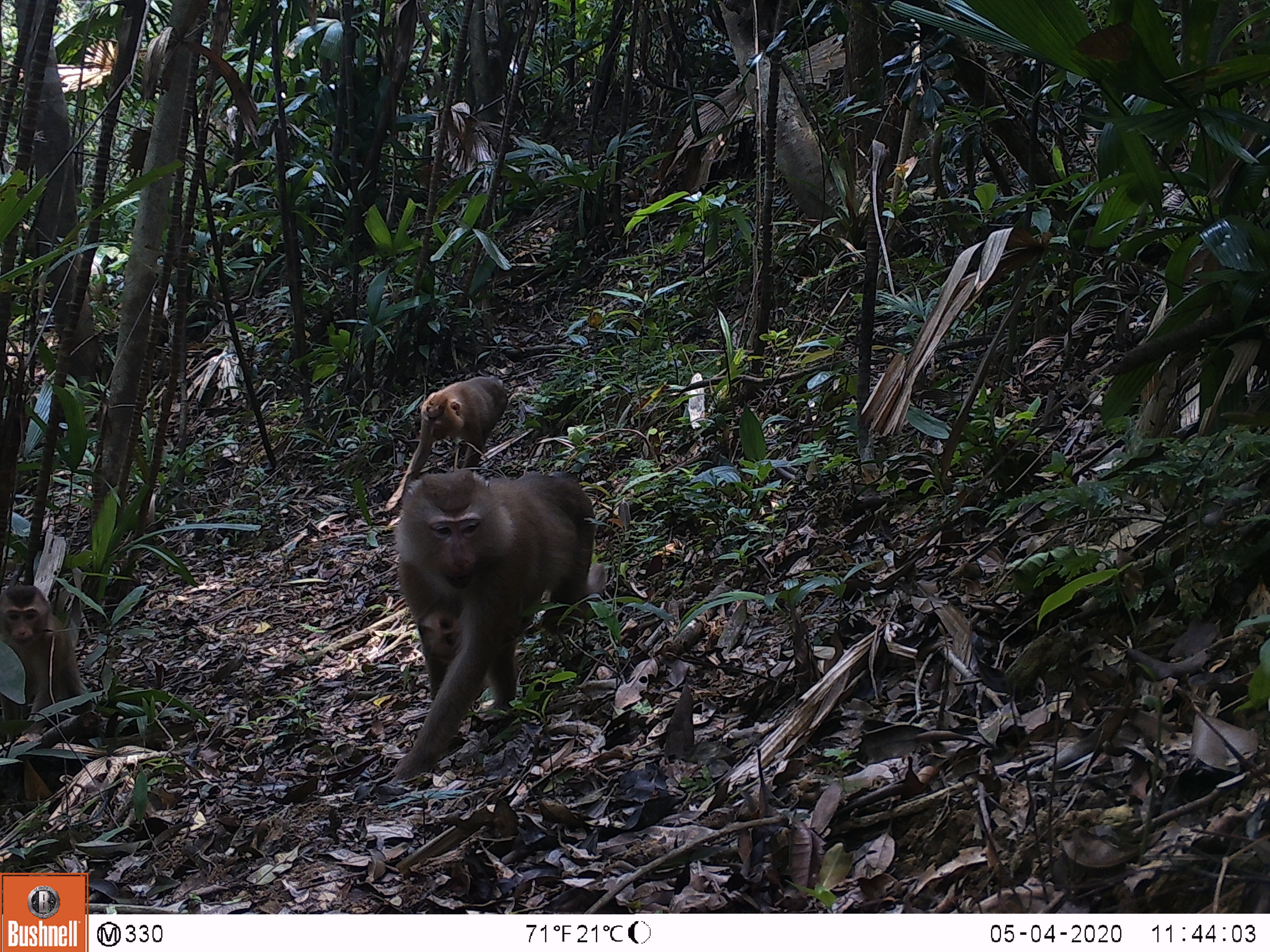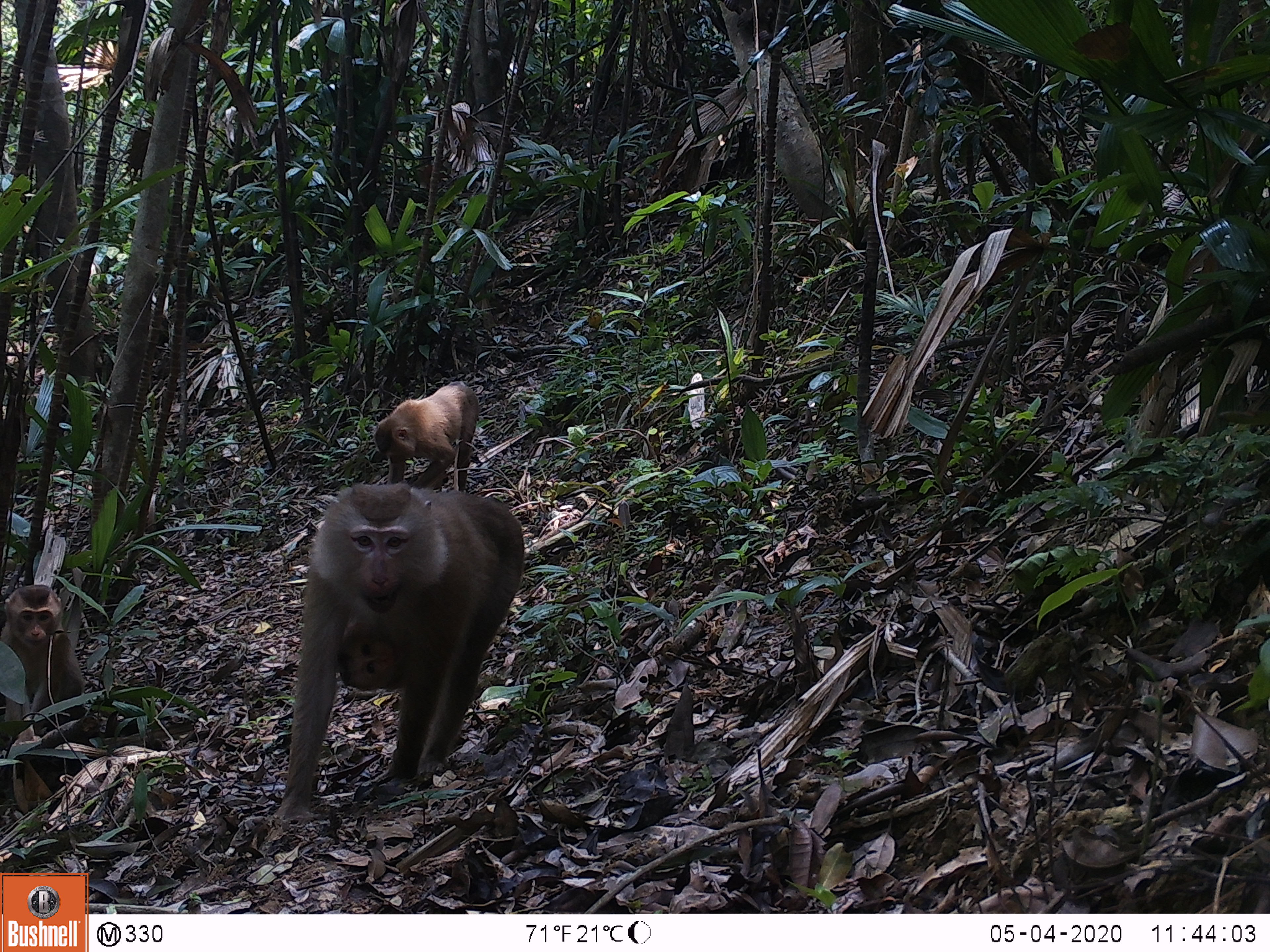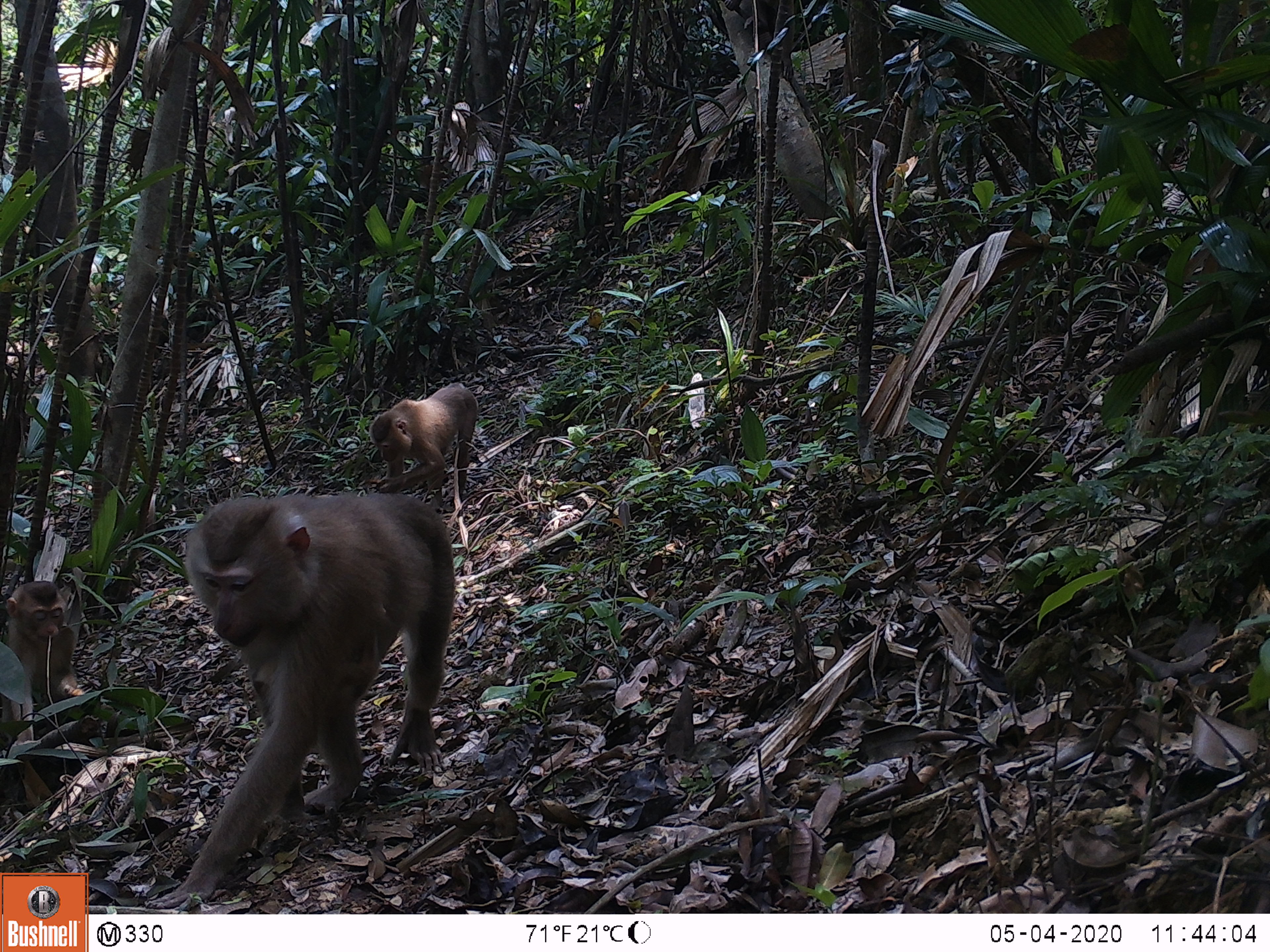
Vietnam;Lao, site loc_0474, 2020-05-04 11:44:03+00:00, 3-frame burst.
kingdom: Animalia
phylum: Chordata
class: Mammalia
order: Primates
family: Cercopithecidae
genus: Macaca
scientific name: Macaca nemestrina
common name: pig-tailed macaque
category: pig tailed macaque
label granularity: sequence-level